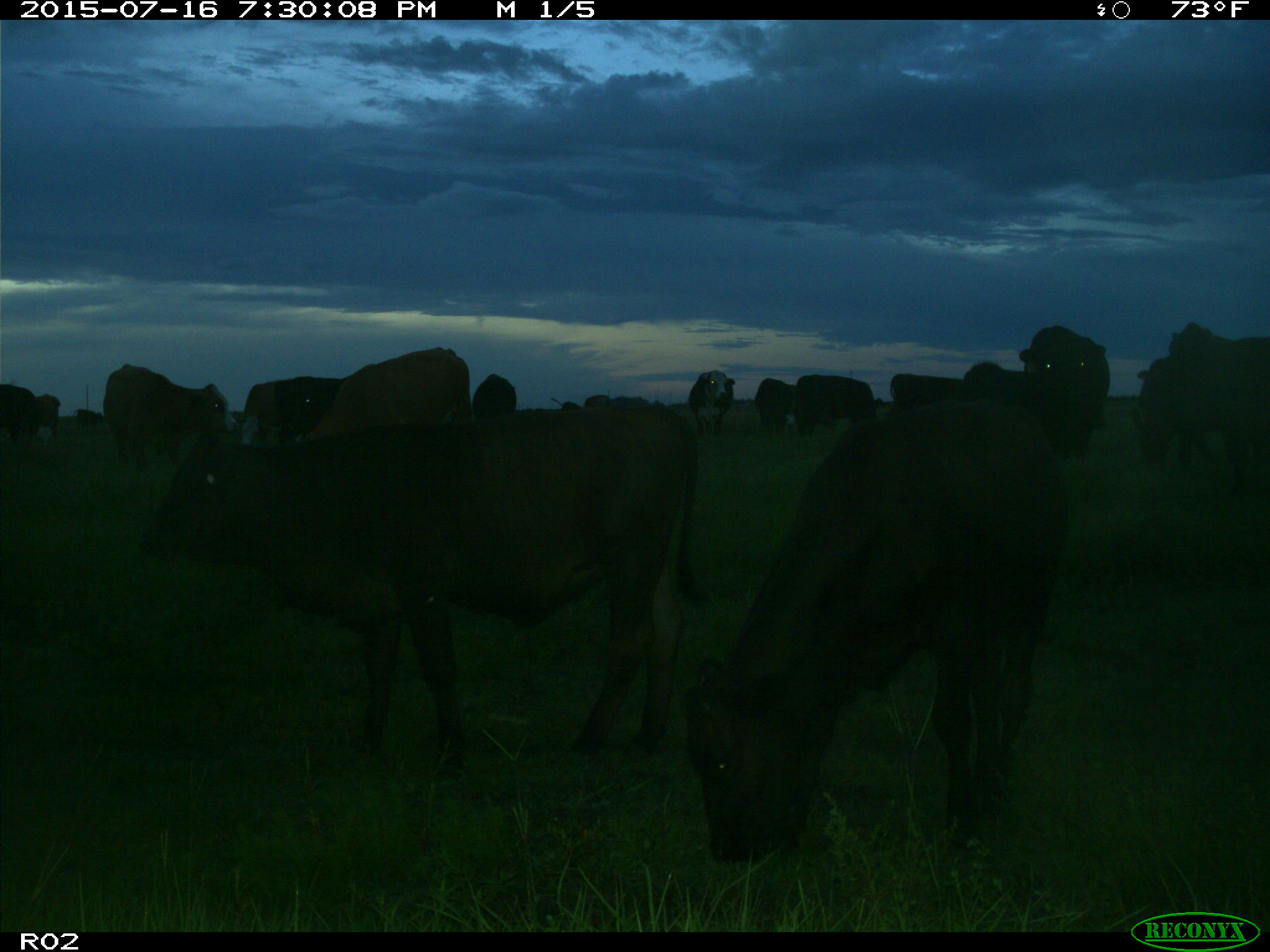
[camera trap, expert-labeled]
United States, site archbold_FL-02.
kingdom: Animalia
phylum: Chordata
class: Mammalia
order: Artiodactyla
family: Bovidae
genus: Bos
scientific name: Bos taurus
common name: domestic cow